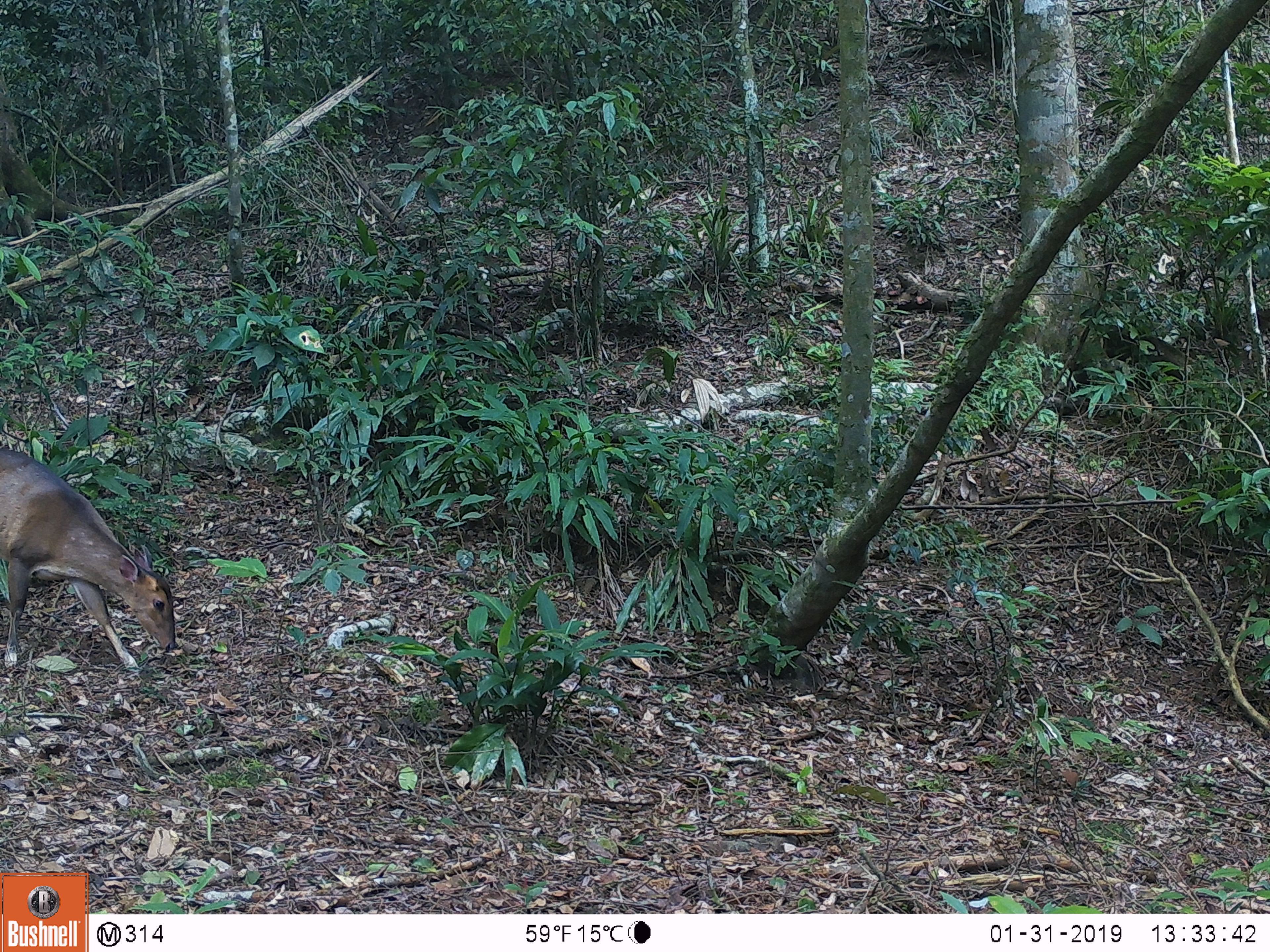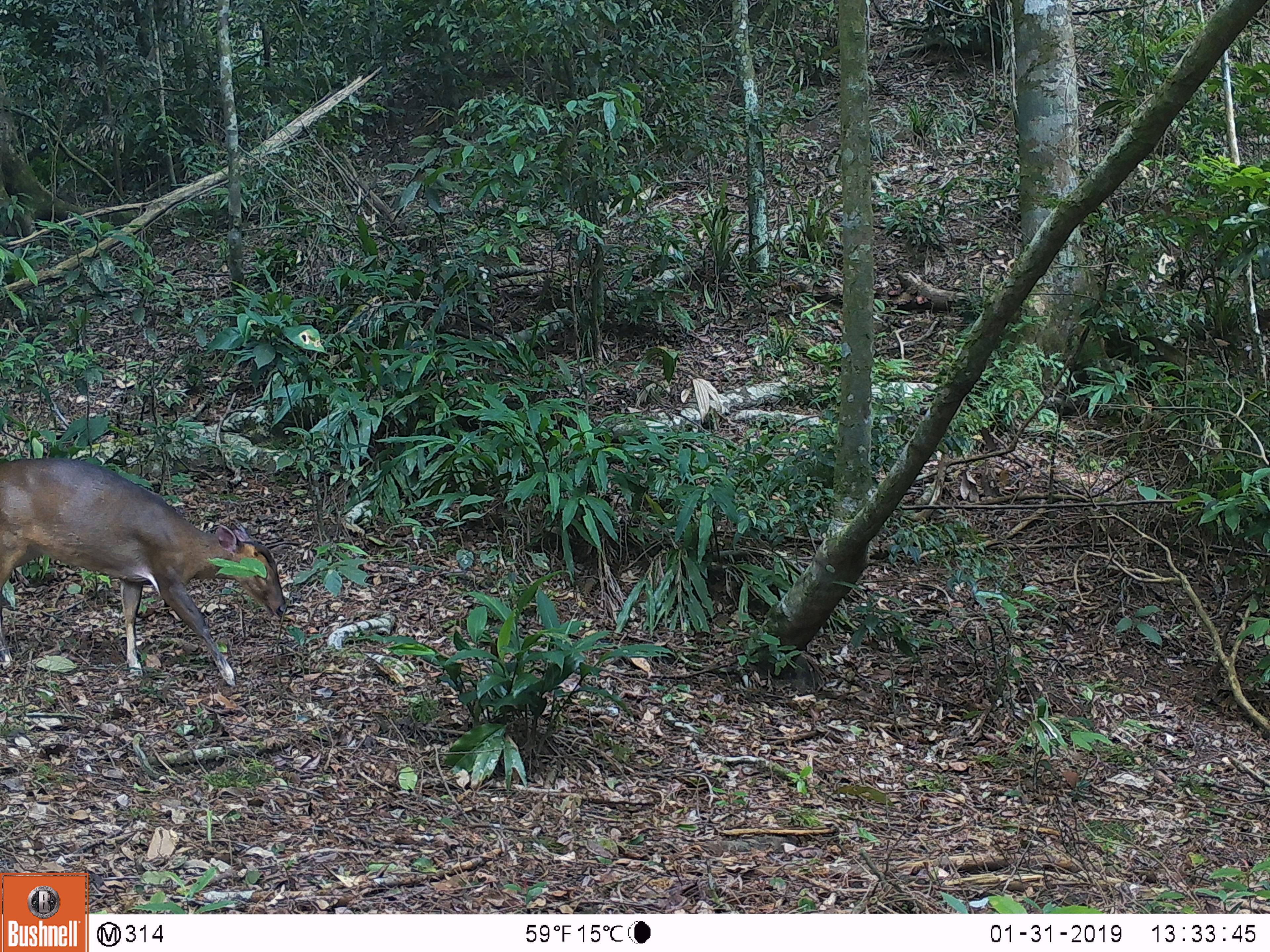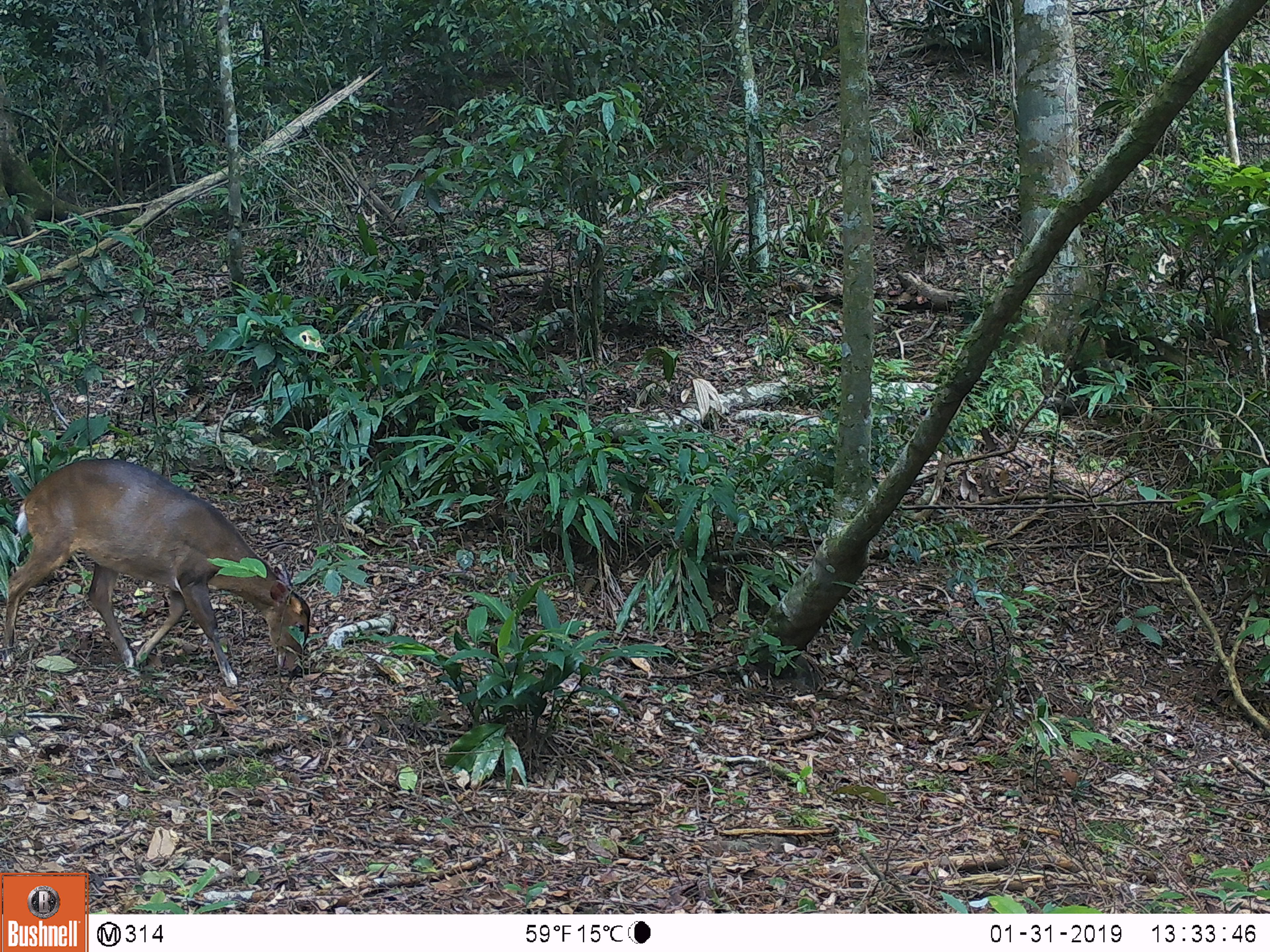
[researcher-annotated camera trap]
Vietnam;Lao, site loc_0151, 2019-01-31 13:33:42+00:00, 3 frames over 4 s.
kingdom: Animalia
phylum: Chordata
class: Mammalia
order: Artiodactyla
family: Cervidae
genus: Muntiacus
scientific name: Muntiacus vuquangensis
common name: large-antlered muntjac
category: large antlered muntjac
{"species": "large antlered muntjac (large-antlered muntjac) (Muntiacus vuquangensis)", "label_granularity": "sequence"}